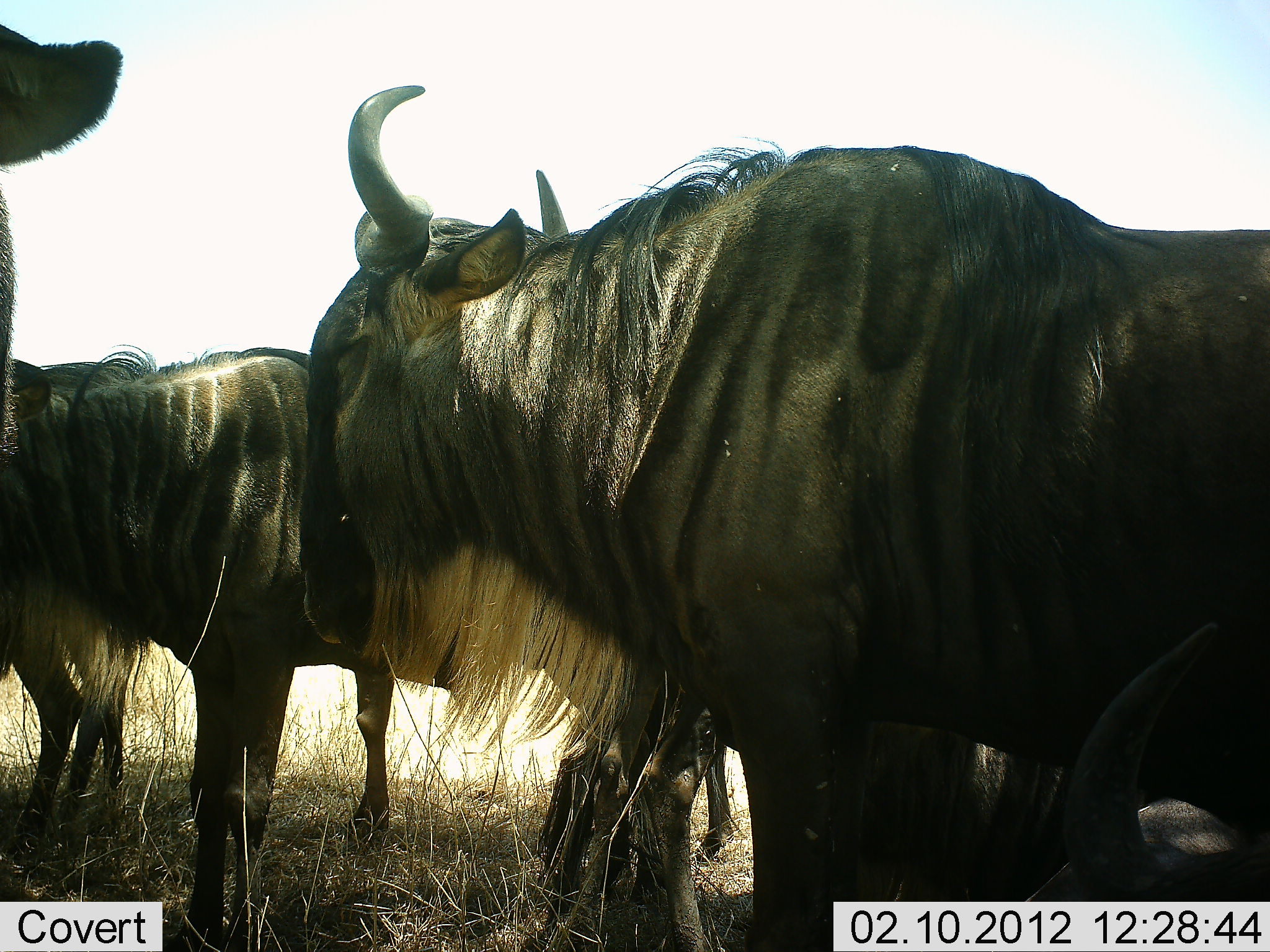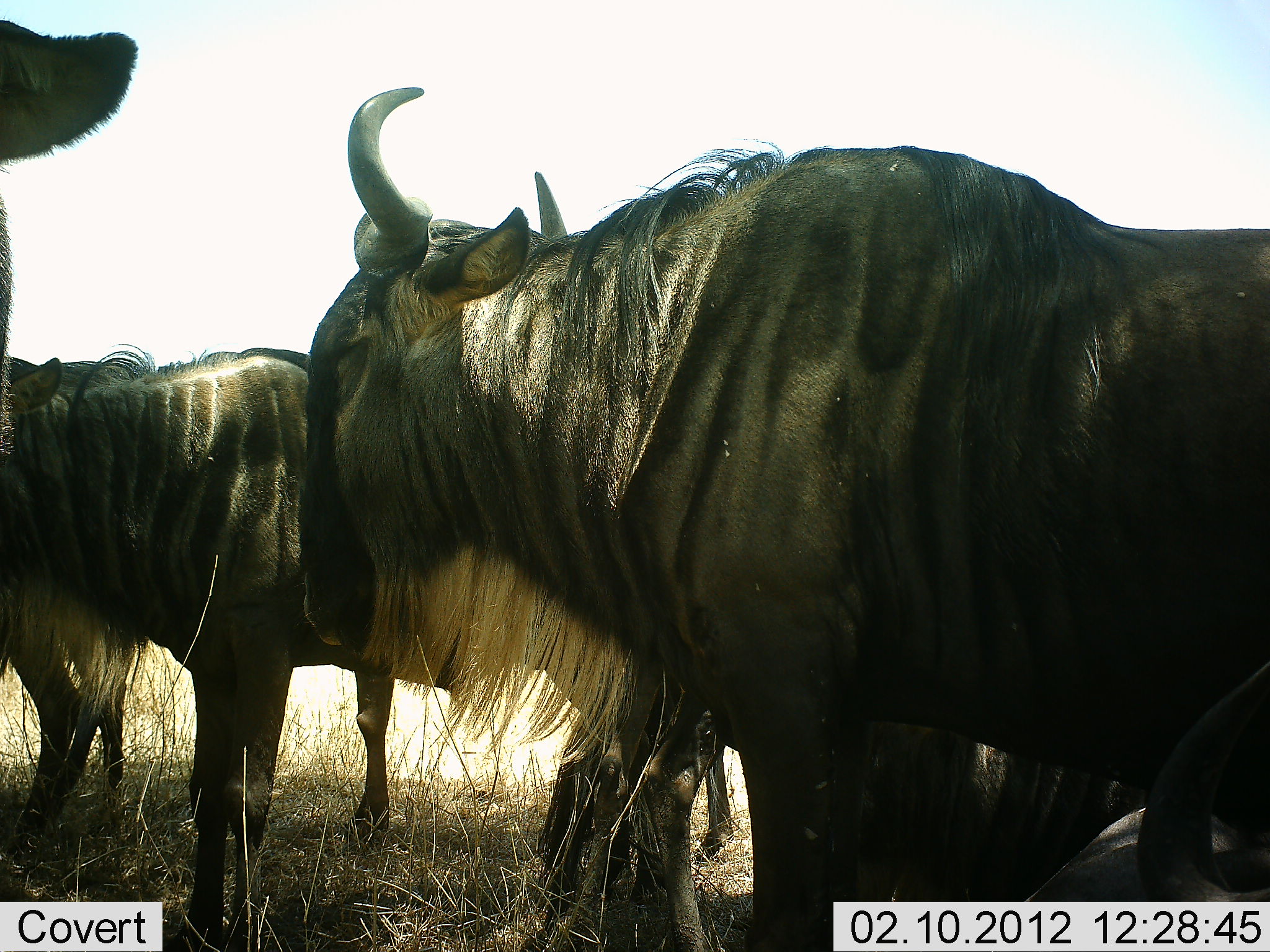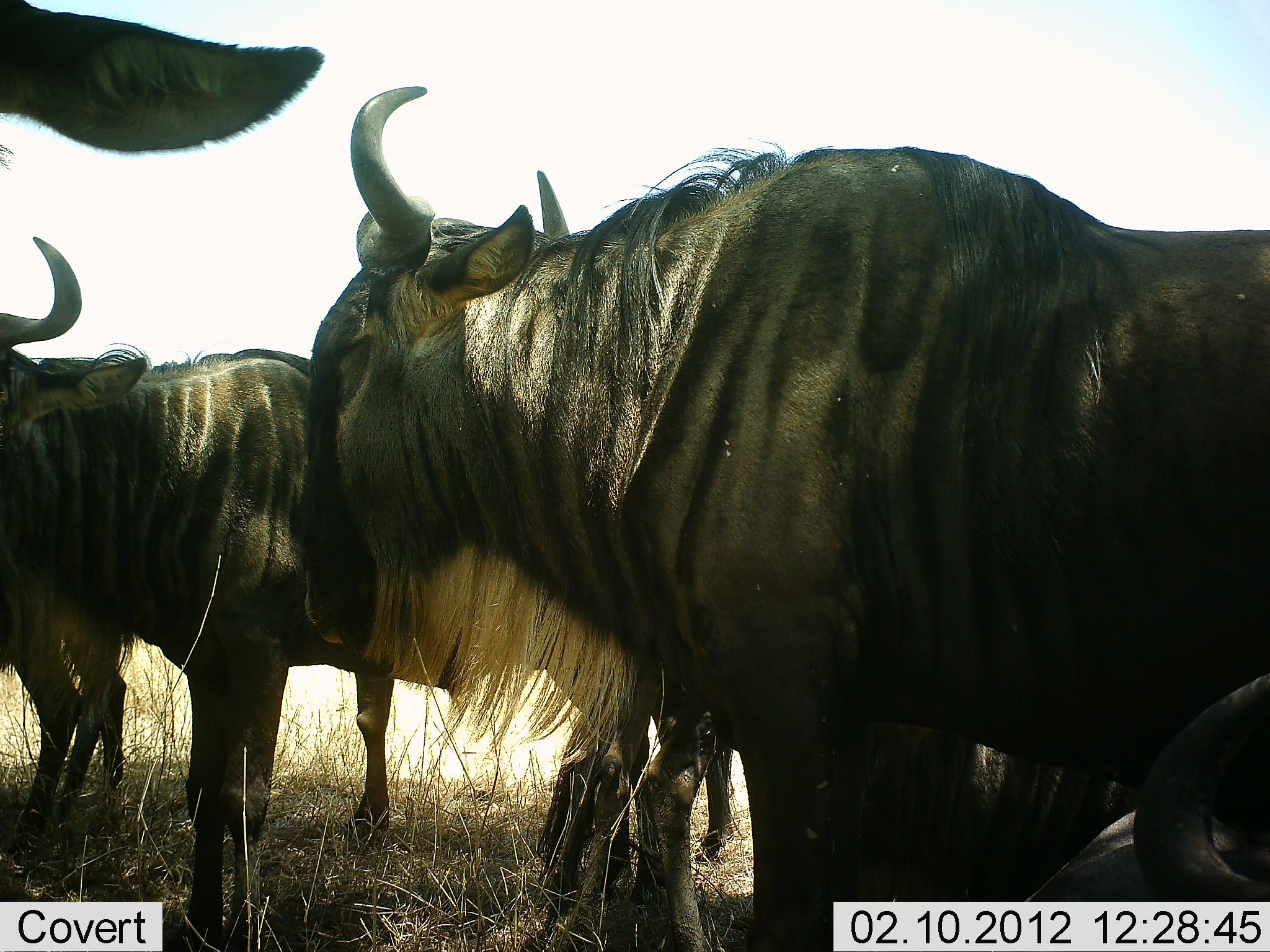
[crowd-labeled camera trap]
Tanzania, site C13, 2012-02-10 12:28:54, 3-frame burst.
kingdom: Animalia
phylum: Chordata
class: Mammalia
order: Artiodactyla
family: Bovidae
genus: Connochaetes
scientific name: Connochaetes taurinus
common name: blue wildebeest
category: wildebeest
Wildebeest (blue wildebeest) (Connochaetes taurinus), count 5. Behavior (volunteer vote fractions): standing 100%, resting 28%, moving 0%, interacting 6%. Young present (vote fraction): 0%. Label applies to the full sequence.